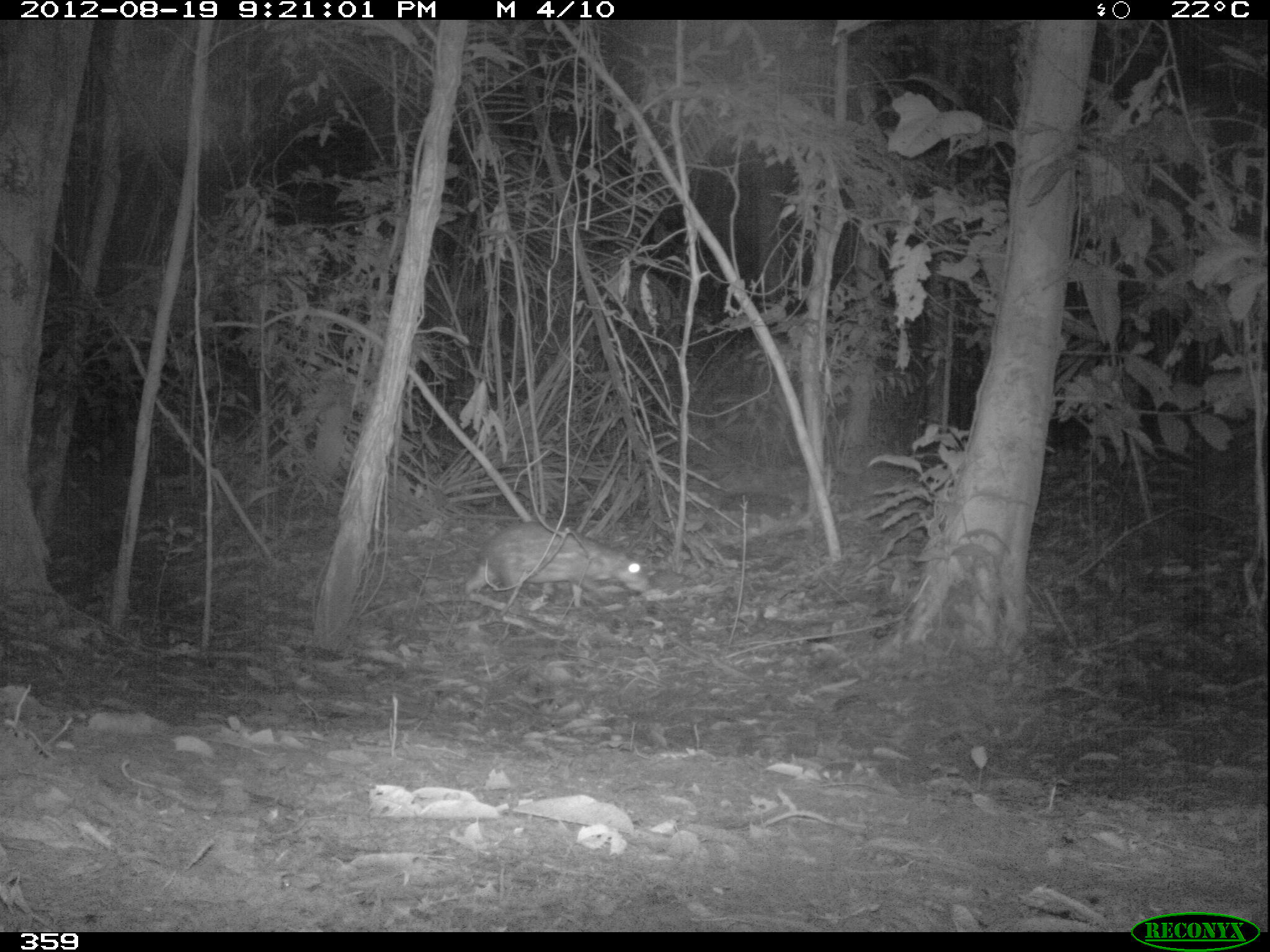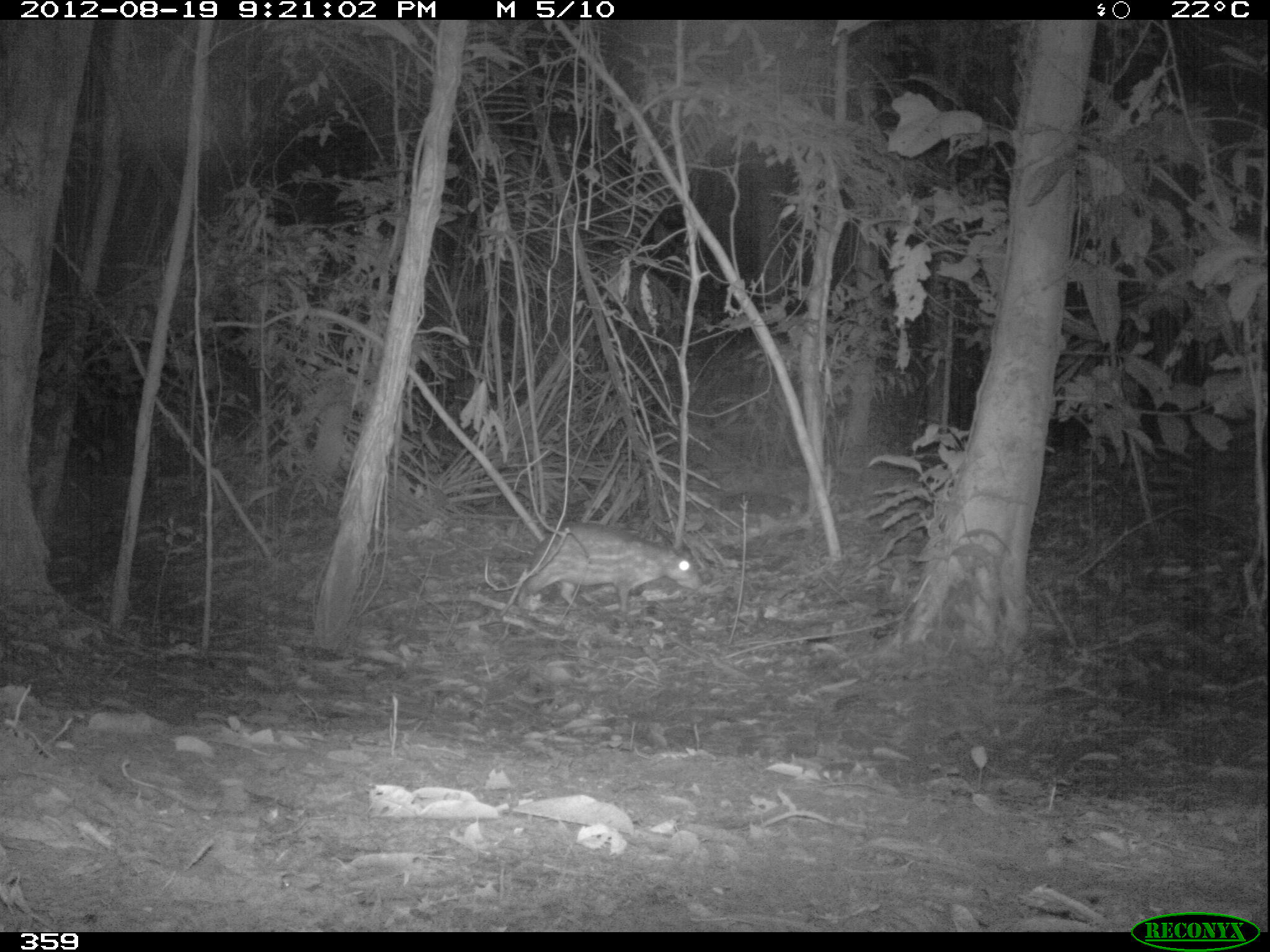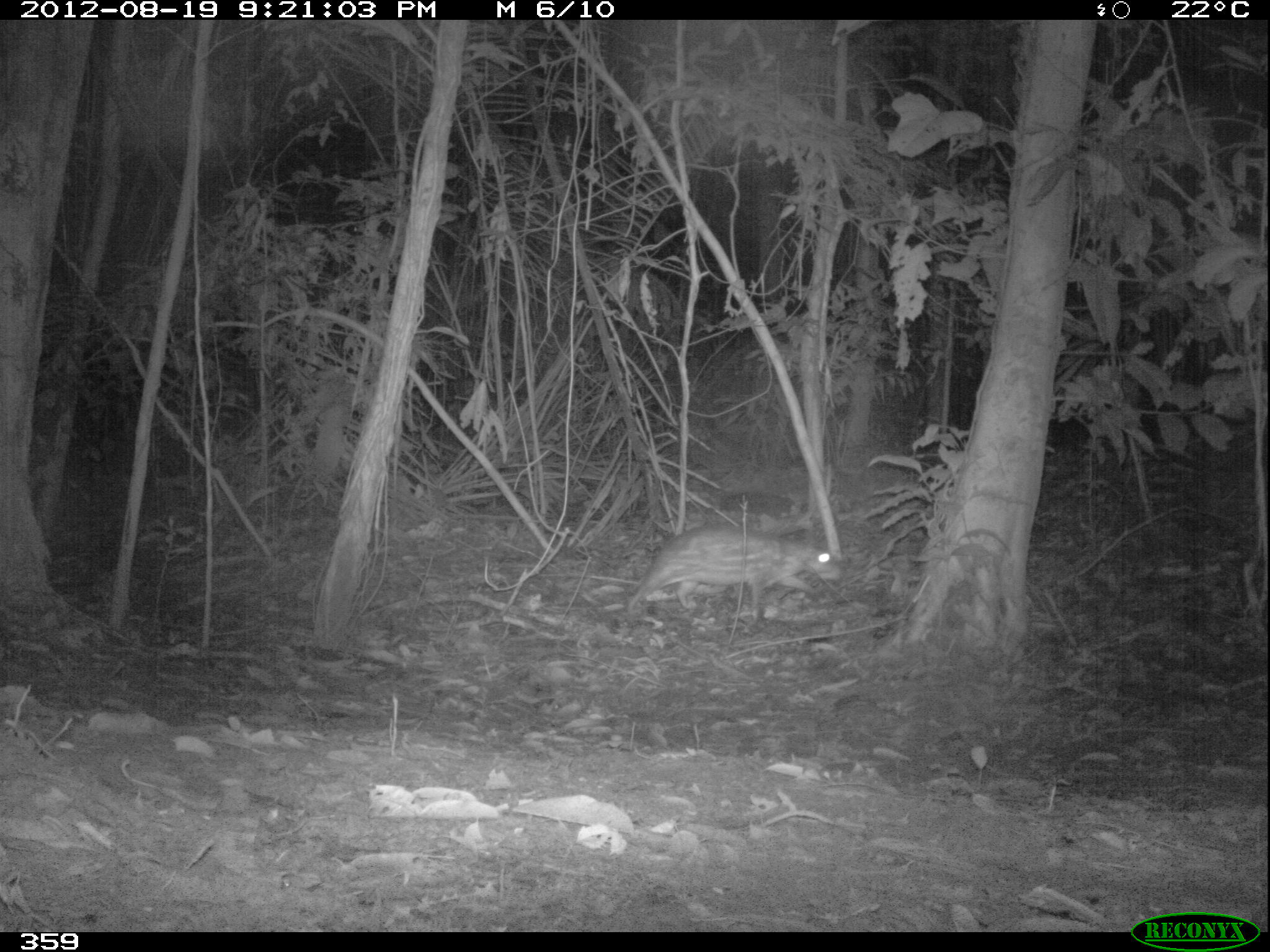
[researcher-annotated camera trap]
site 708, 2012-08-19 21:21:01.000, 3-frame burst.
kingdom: Animalia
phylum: Chordata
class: Mammalia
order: Rodentia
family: Cuniculidae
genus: Cuniculus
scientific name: Cuniculus paca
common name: spotted paca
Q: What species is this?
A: Cuniculus paca (spotted paca).